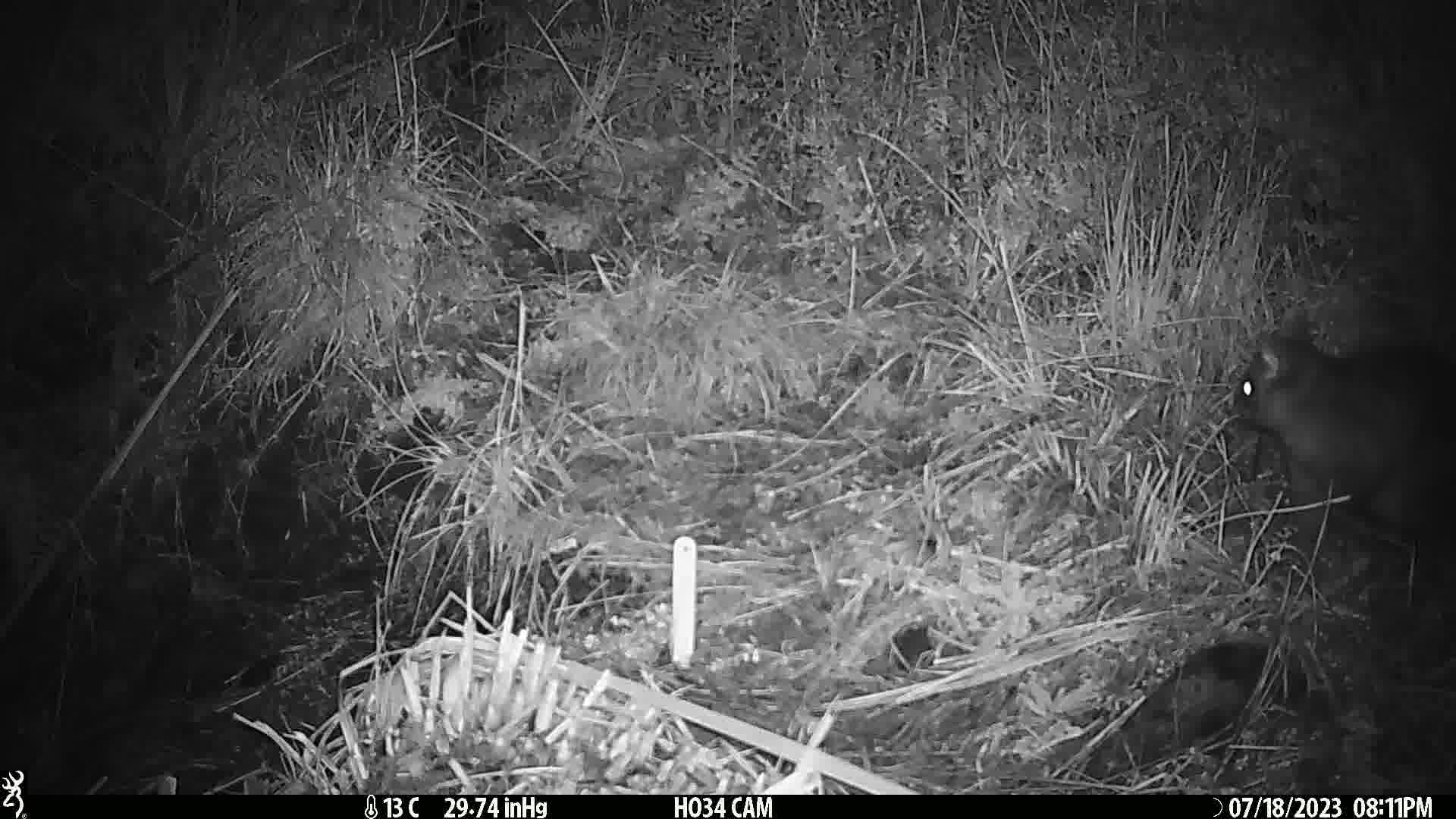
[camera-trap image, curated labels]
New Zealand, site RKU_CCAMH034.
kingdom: Animalia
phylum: Chordata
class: Mammalia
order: Diprotodontia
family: Phalangeridae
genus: Trichosurus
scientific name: Trichosurus vulpecula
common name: common brushtail possum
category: possum